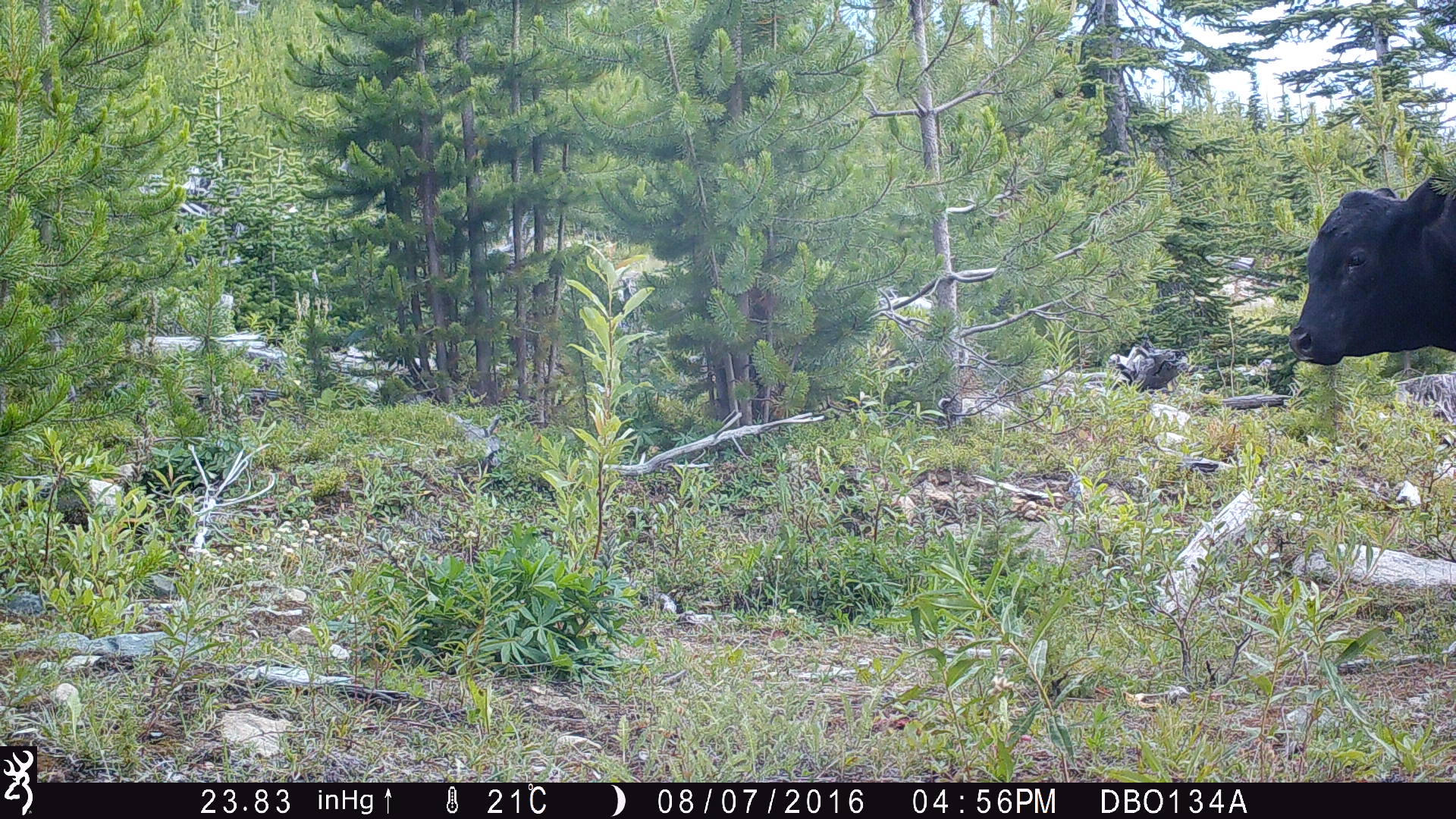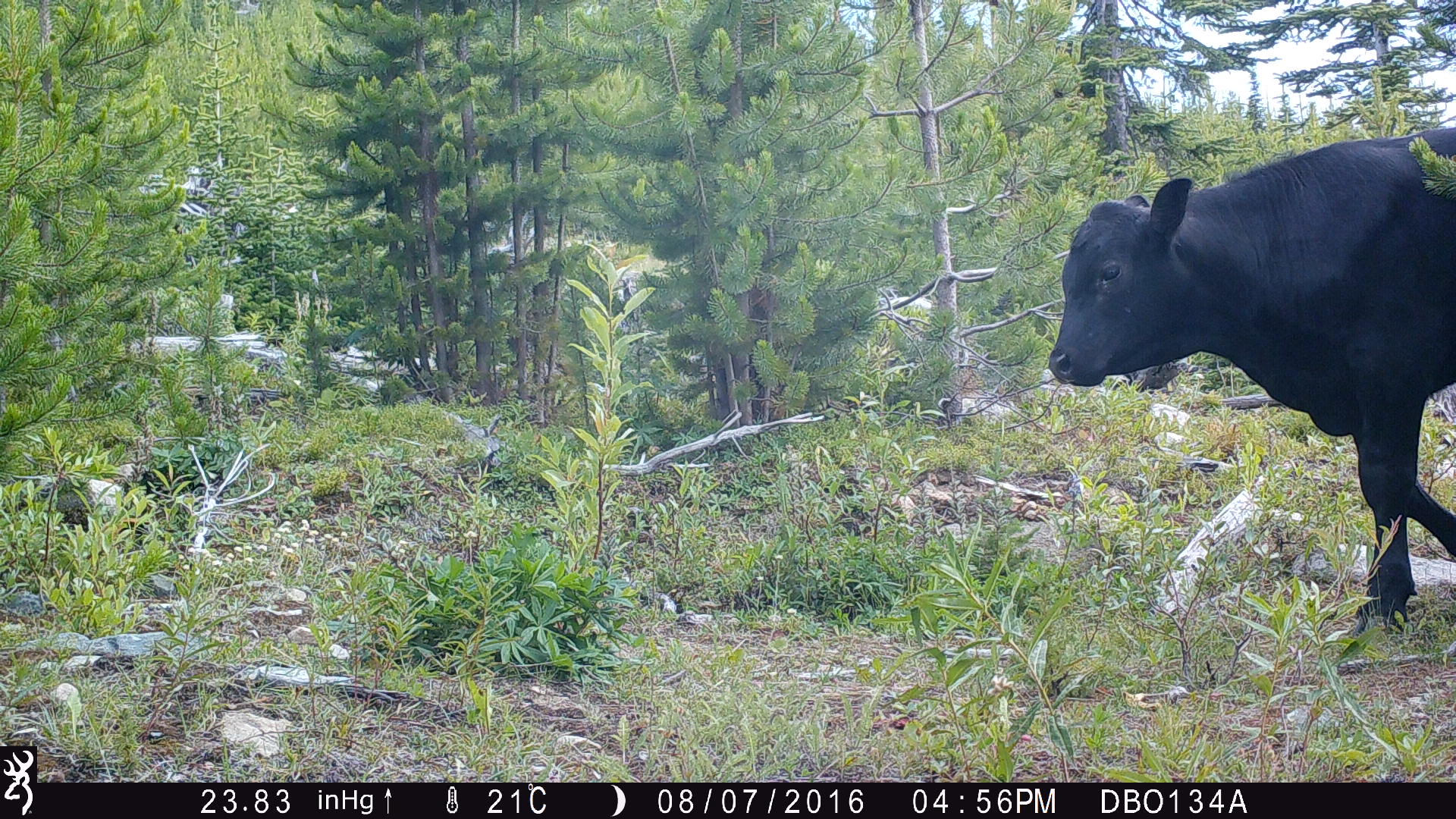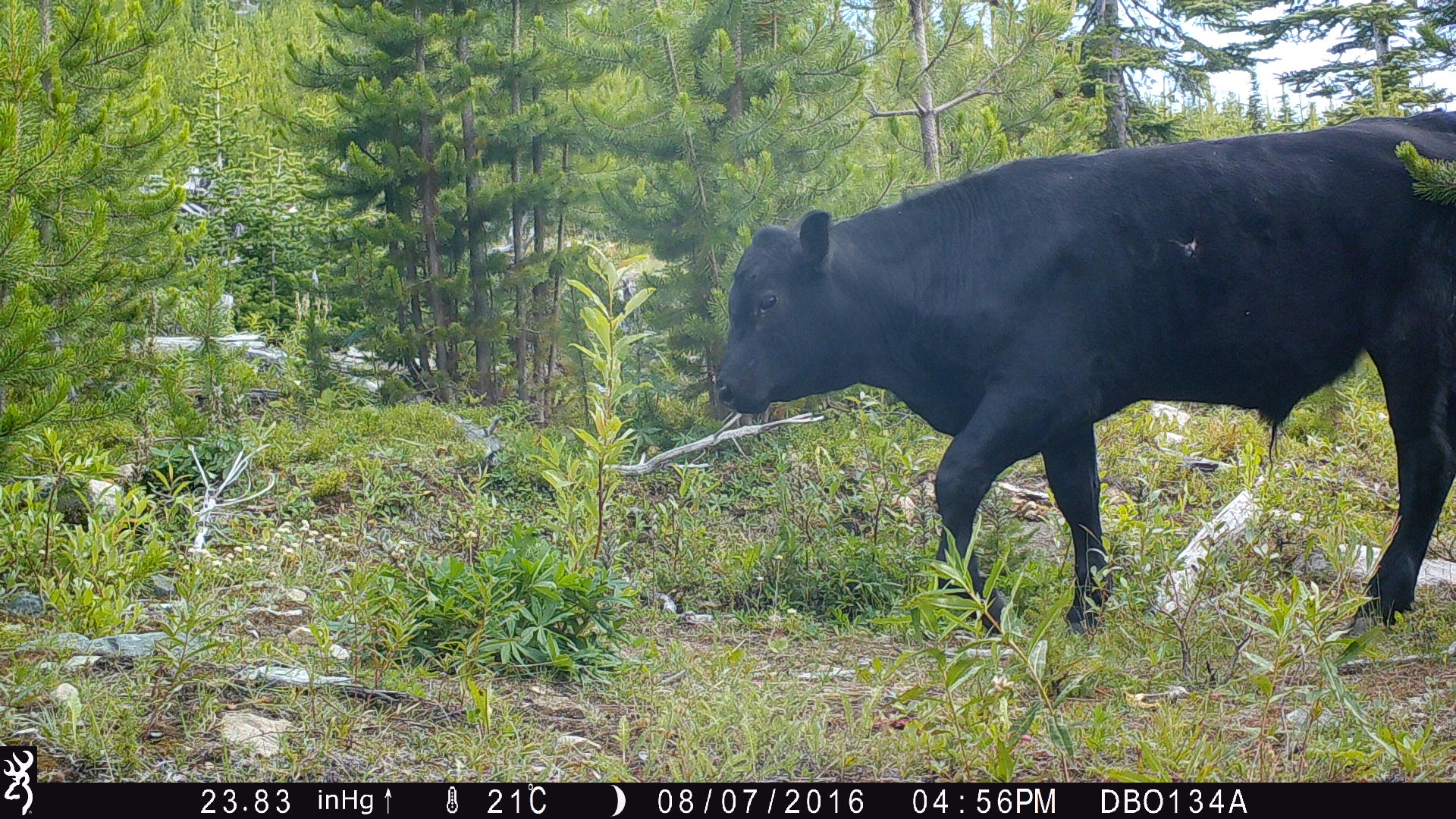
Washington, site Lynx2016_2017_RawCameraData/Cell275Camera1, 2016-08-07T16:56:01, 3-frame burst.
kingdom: Animalia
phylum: Chordata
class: Mammalia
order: Artiodactyla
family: Bovidae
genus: Bos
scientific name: Bos taurus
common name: domestic cattle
Domestic cattle (Bos taurus). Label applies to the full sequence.